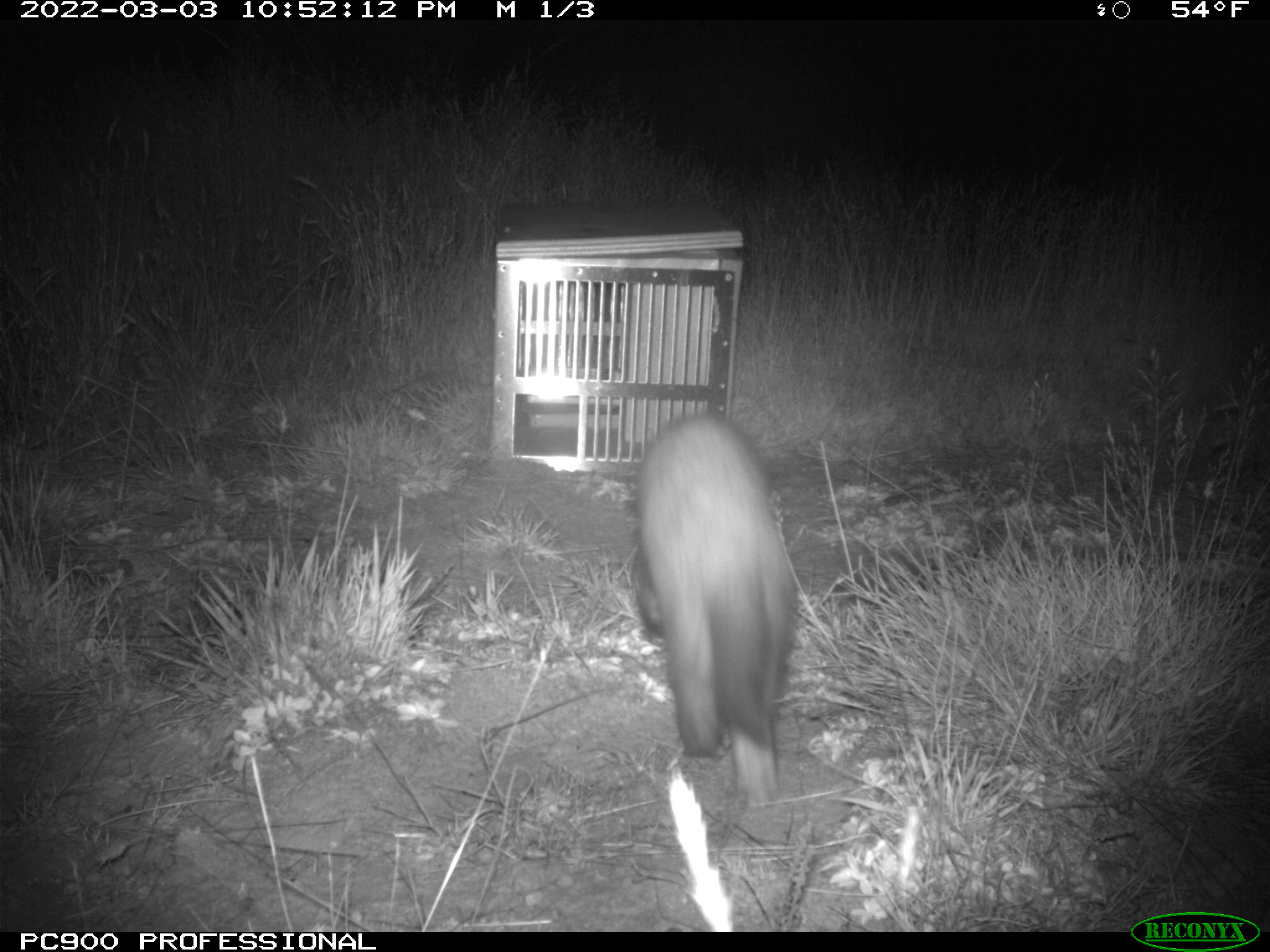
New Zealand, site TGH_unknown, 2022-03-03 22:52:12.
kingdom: Animalia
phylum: Chordata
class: Mammalia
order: Carnivora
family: Mustelidae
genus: Mustela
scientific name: Mustela furo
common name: ferret